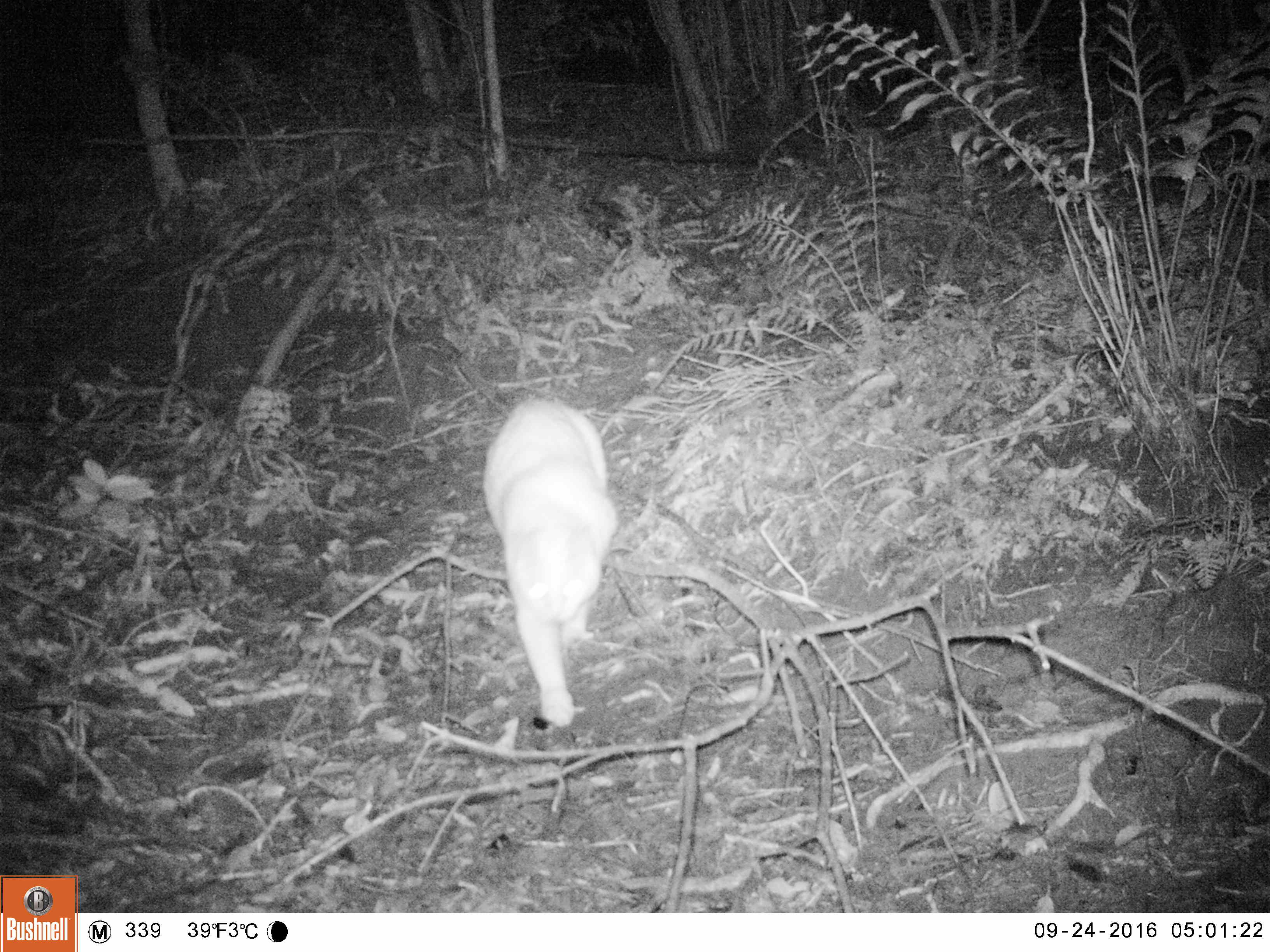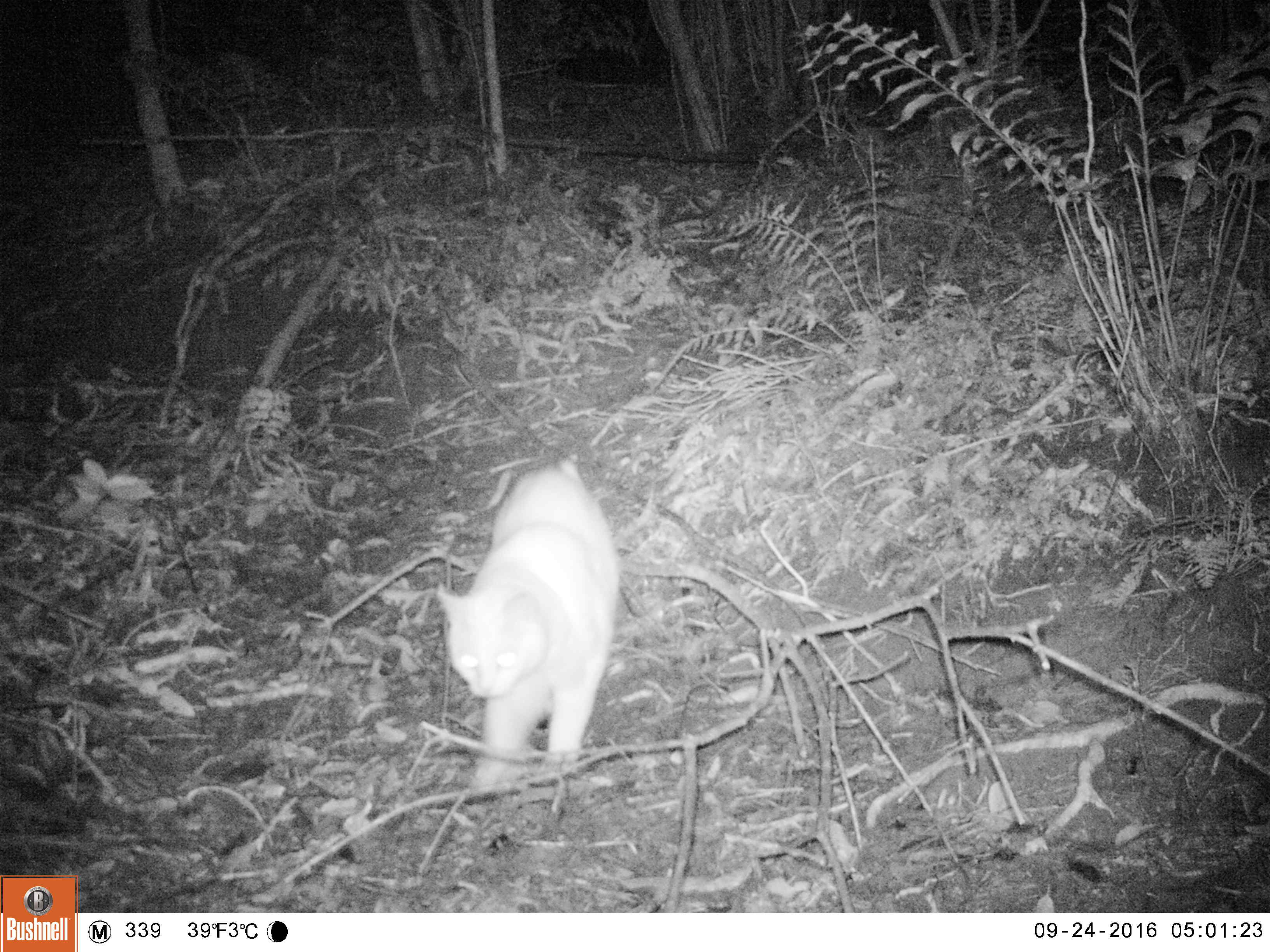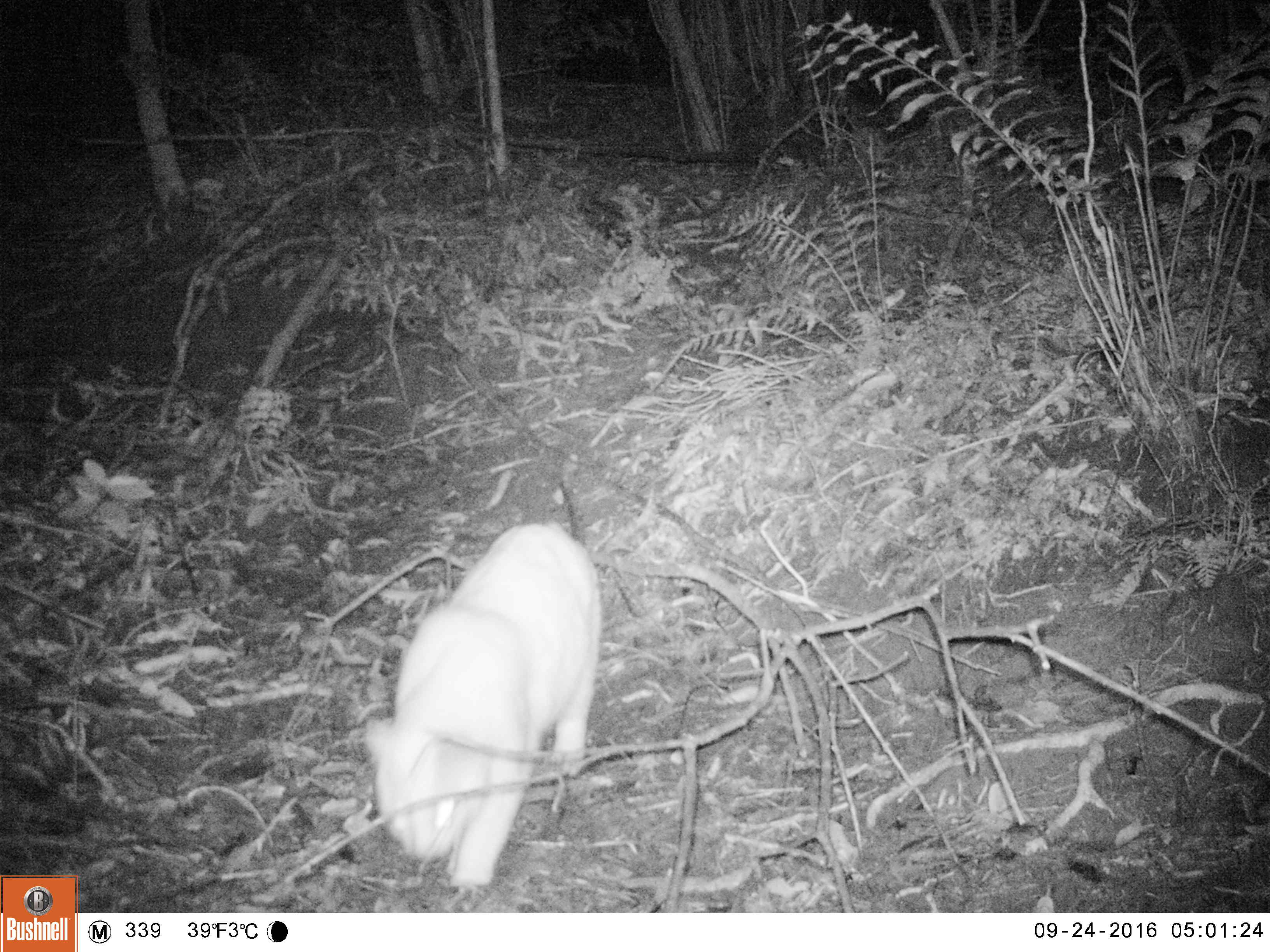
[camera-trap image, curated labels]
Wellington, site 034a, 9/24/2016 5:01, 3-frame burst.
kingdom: Animalia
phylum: Chordata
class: Mammalia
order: Carnivora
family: Felidae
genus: Felis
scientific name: Felis catus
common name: cat